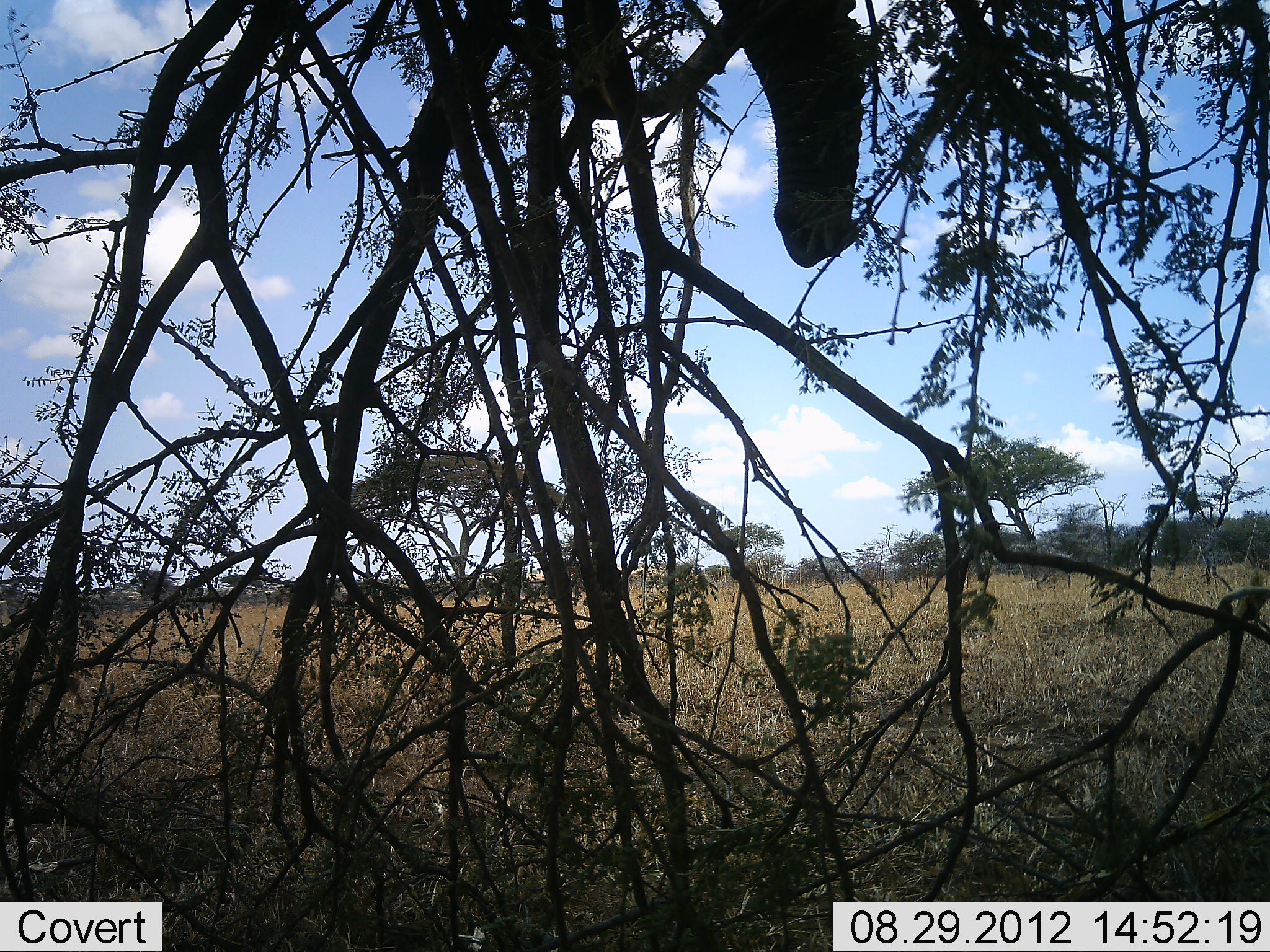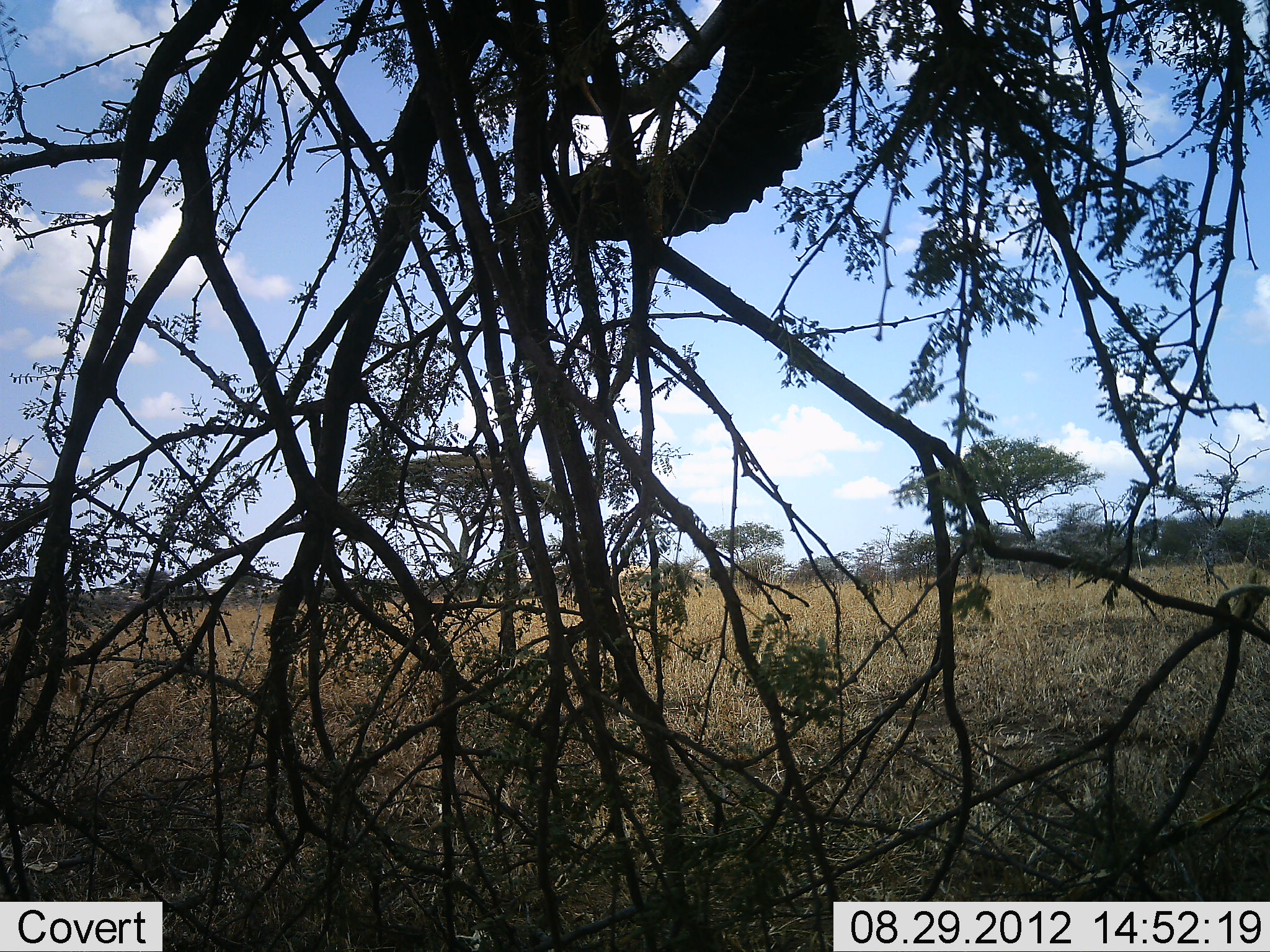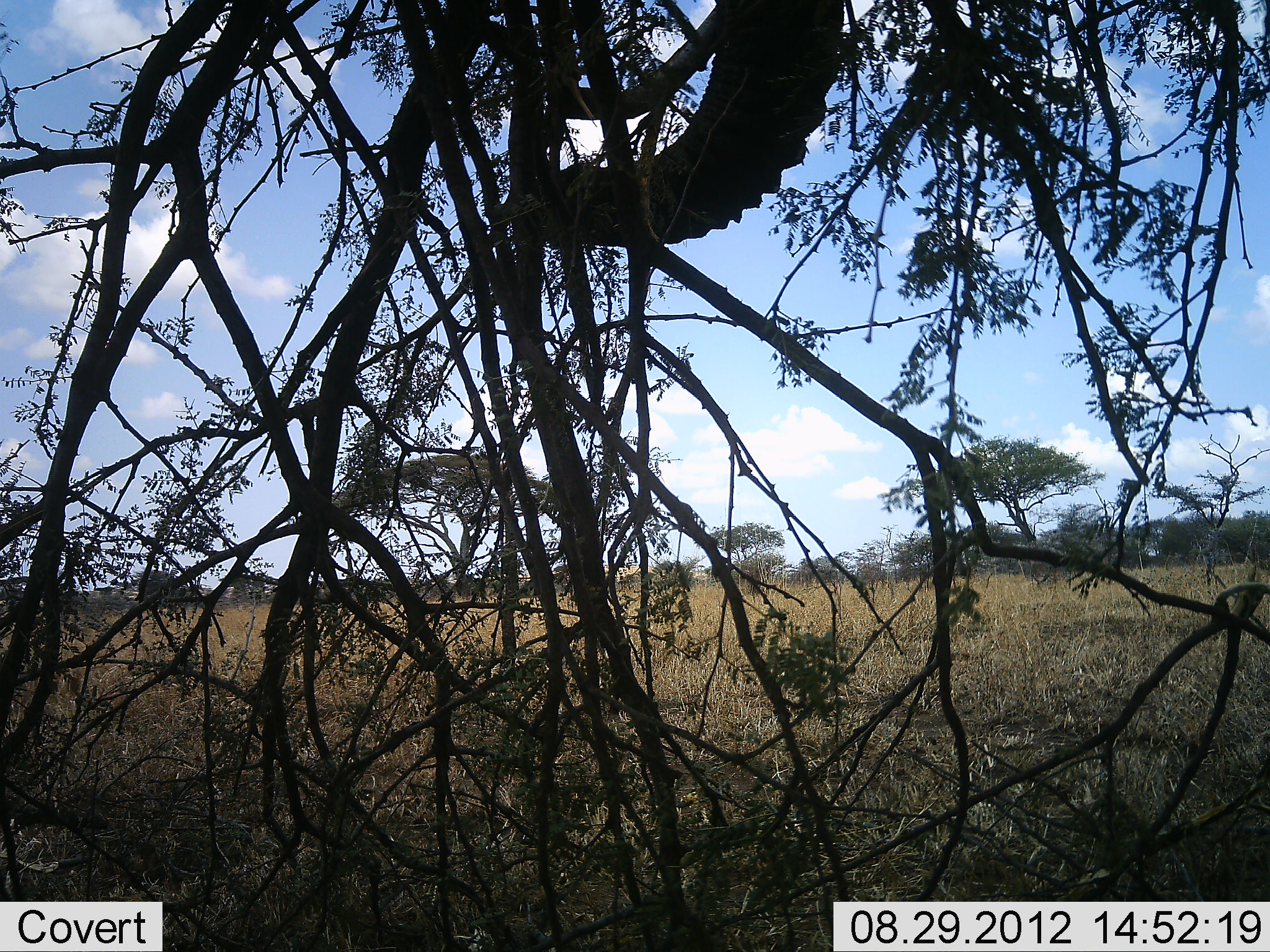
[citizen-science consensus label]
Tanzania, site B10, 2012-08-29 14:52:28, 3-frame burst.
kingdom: Animalia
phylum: Chordata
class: Mammalia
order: Proboscidea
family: Elephantidae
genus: Loxodonta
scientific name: Loxodonta africana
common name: african bush elephant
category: elephant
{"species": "elephant (african bush elephant) (Loxodonta africana)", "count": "1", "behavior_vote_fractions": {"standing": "30%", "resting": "0%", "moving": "10%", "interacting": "0%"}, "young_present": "0%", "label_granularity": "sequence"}